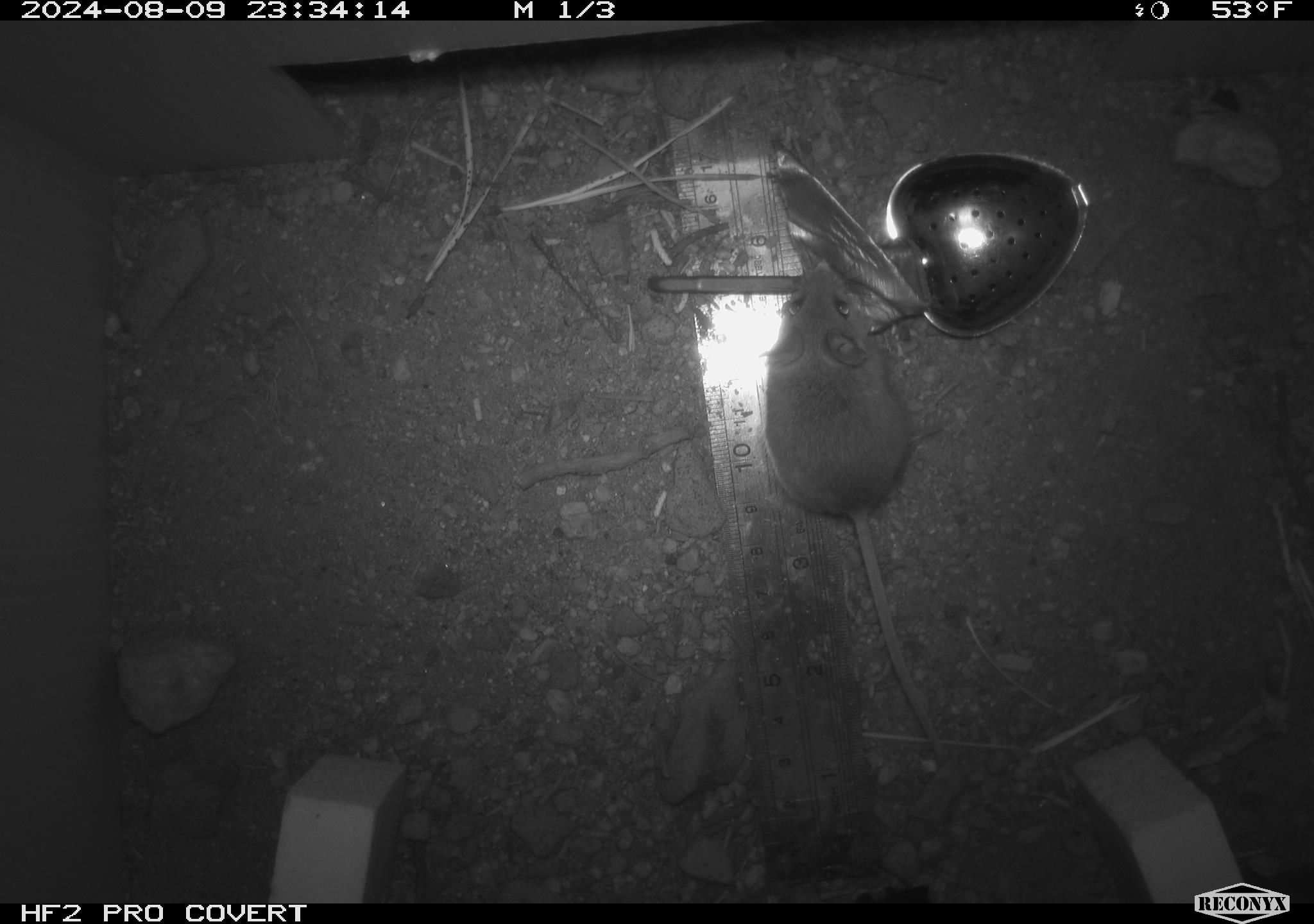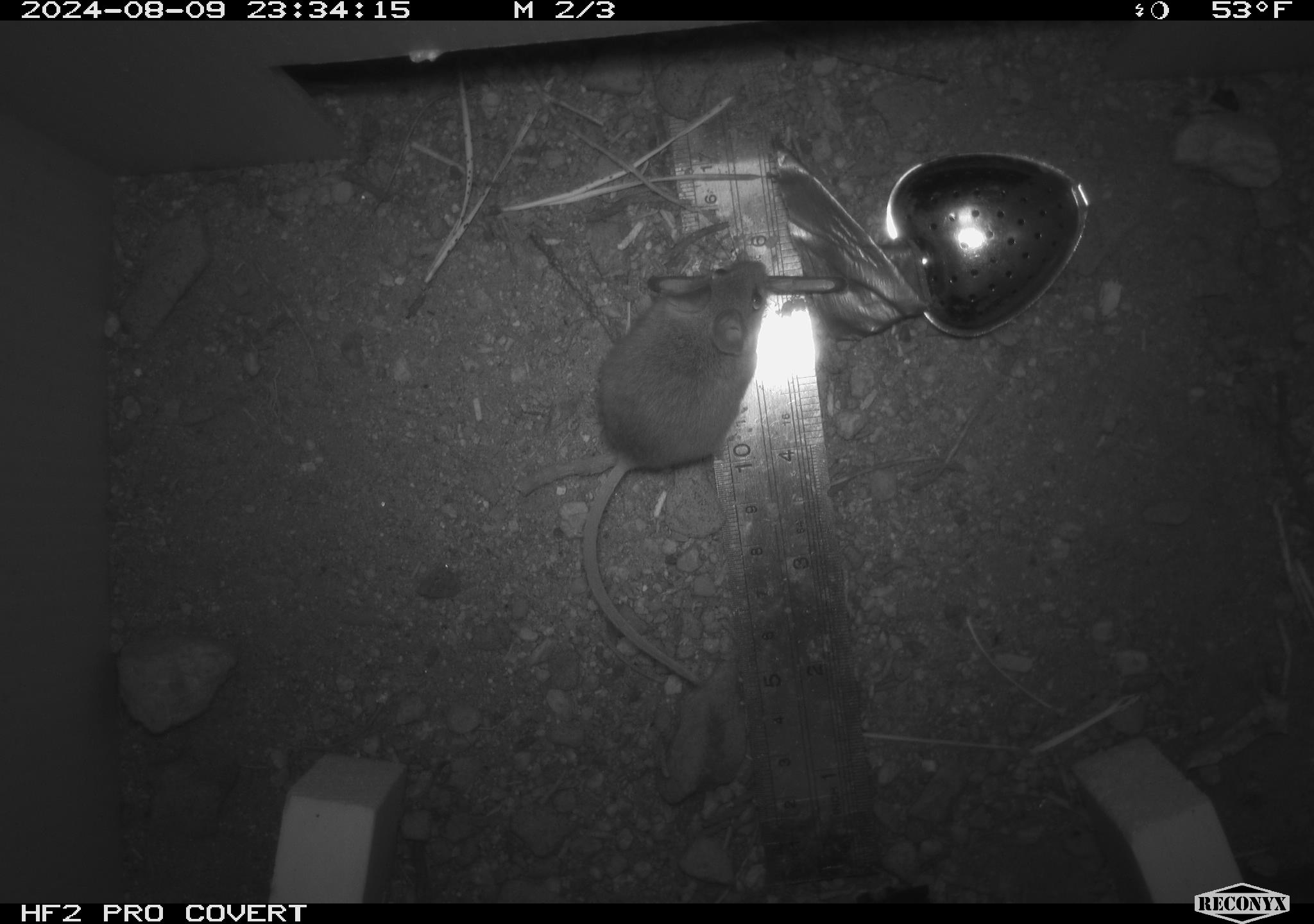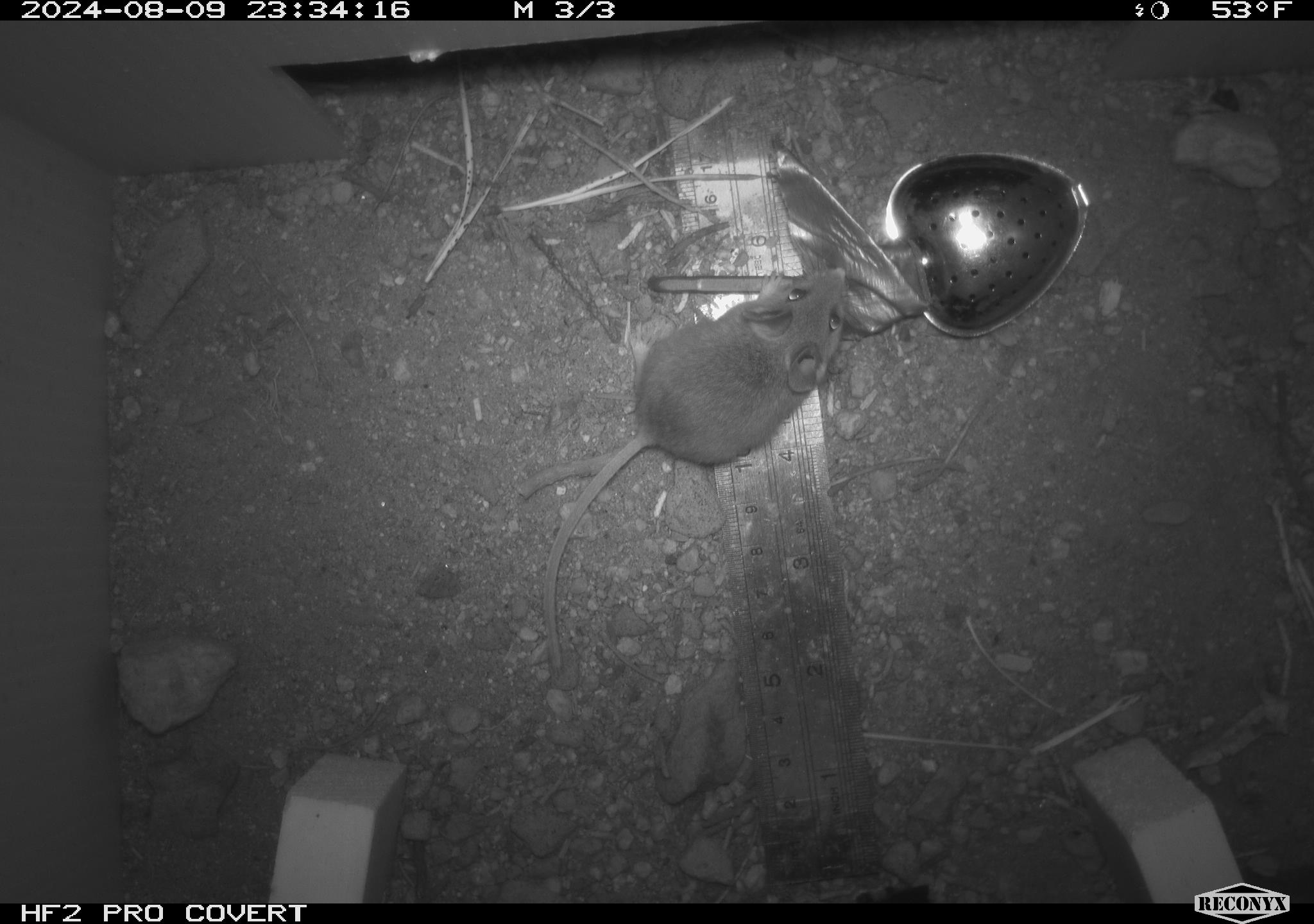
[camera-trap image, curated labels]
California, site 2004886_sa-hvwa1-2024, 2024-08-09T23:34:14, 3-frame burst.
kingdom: Animalia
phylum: Chordata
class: Mammalia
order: Rodentia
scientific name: Rodentia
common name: mouse species